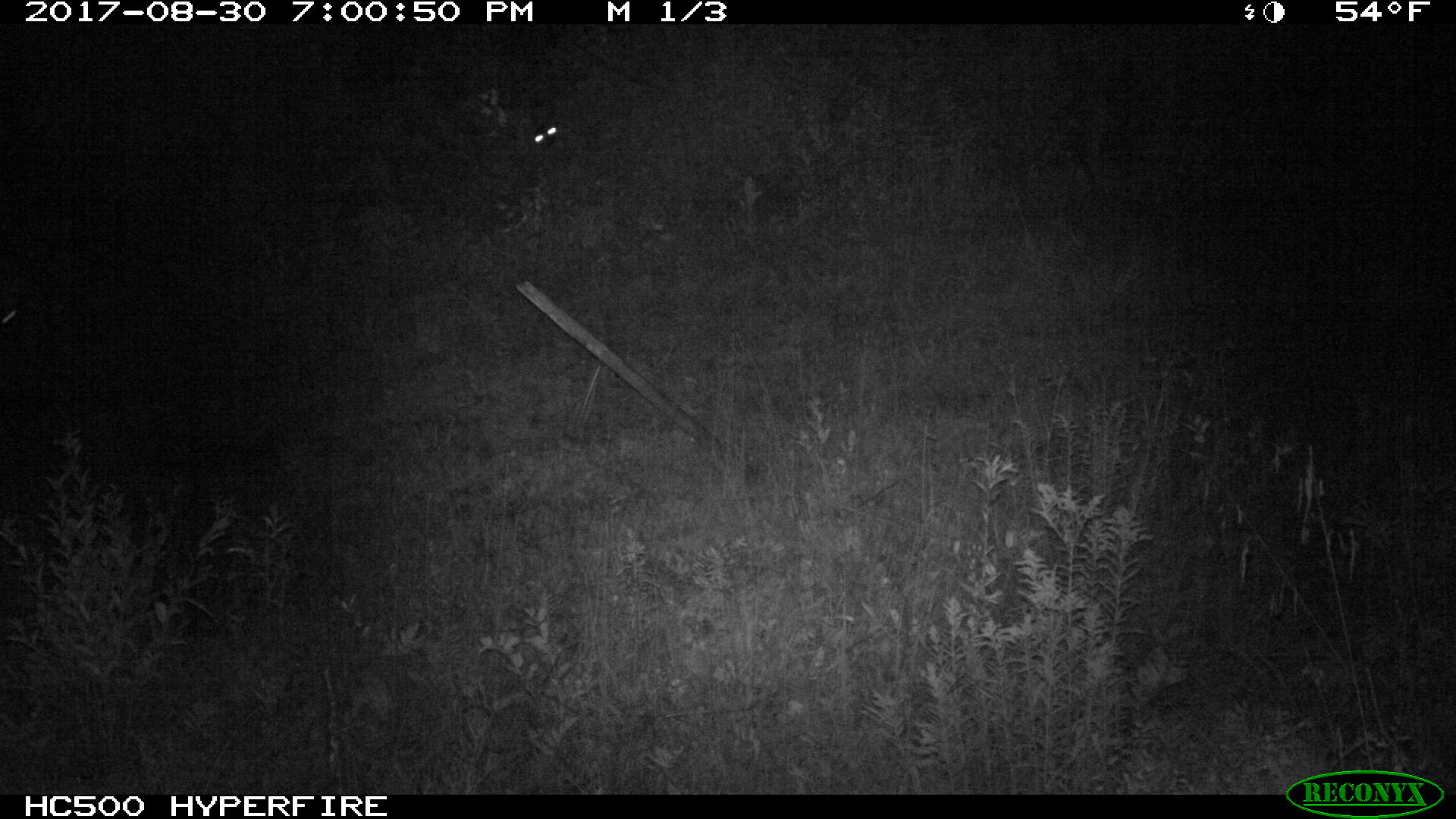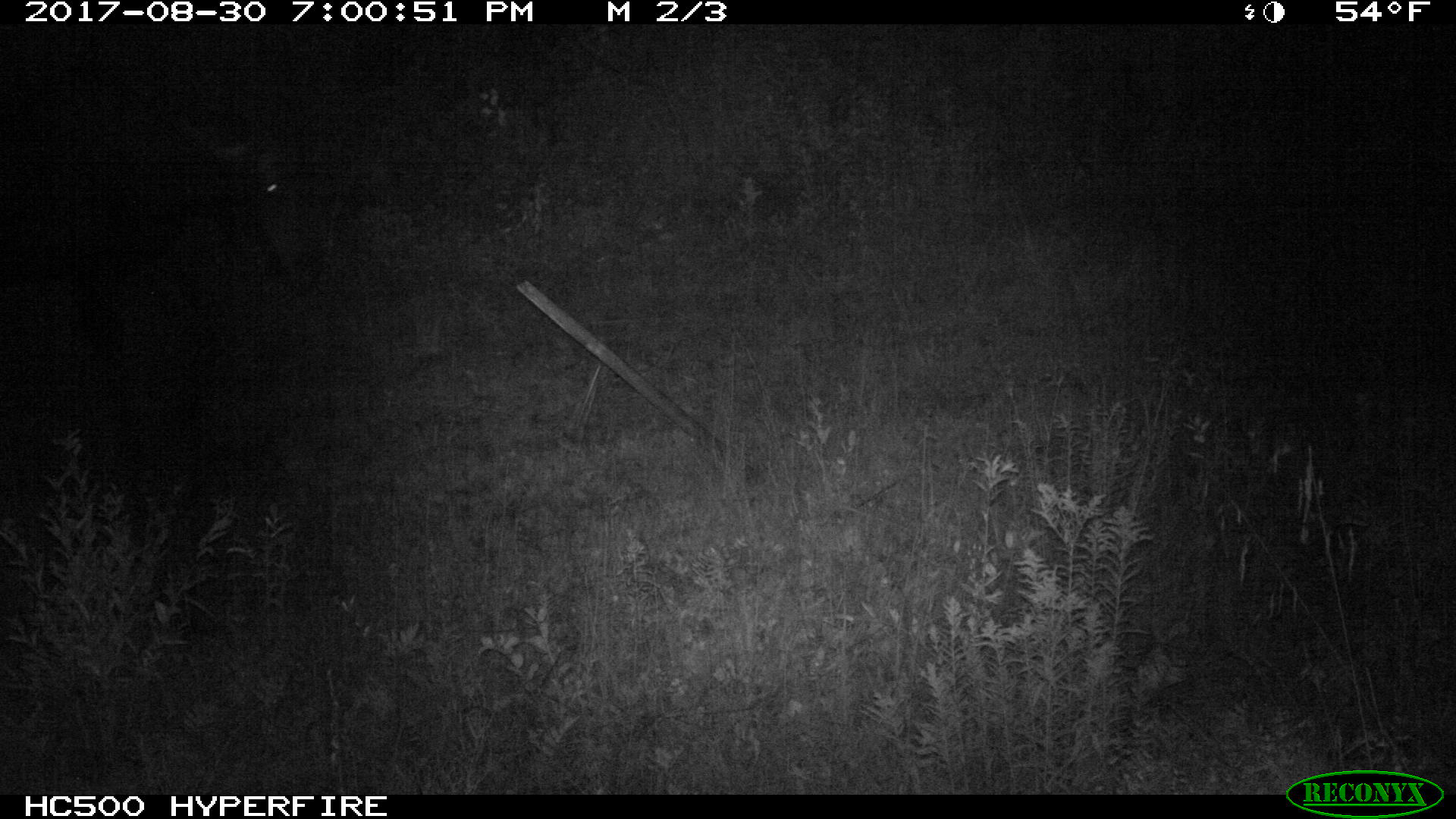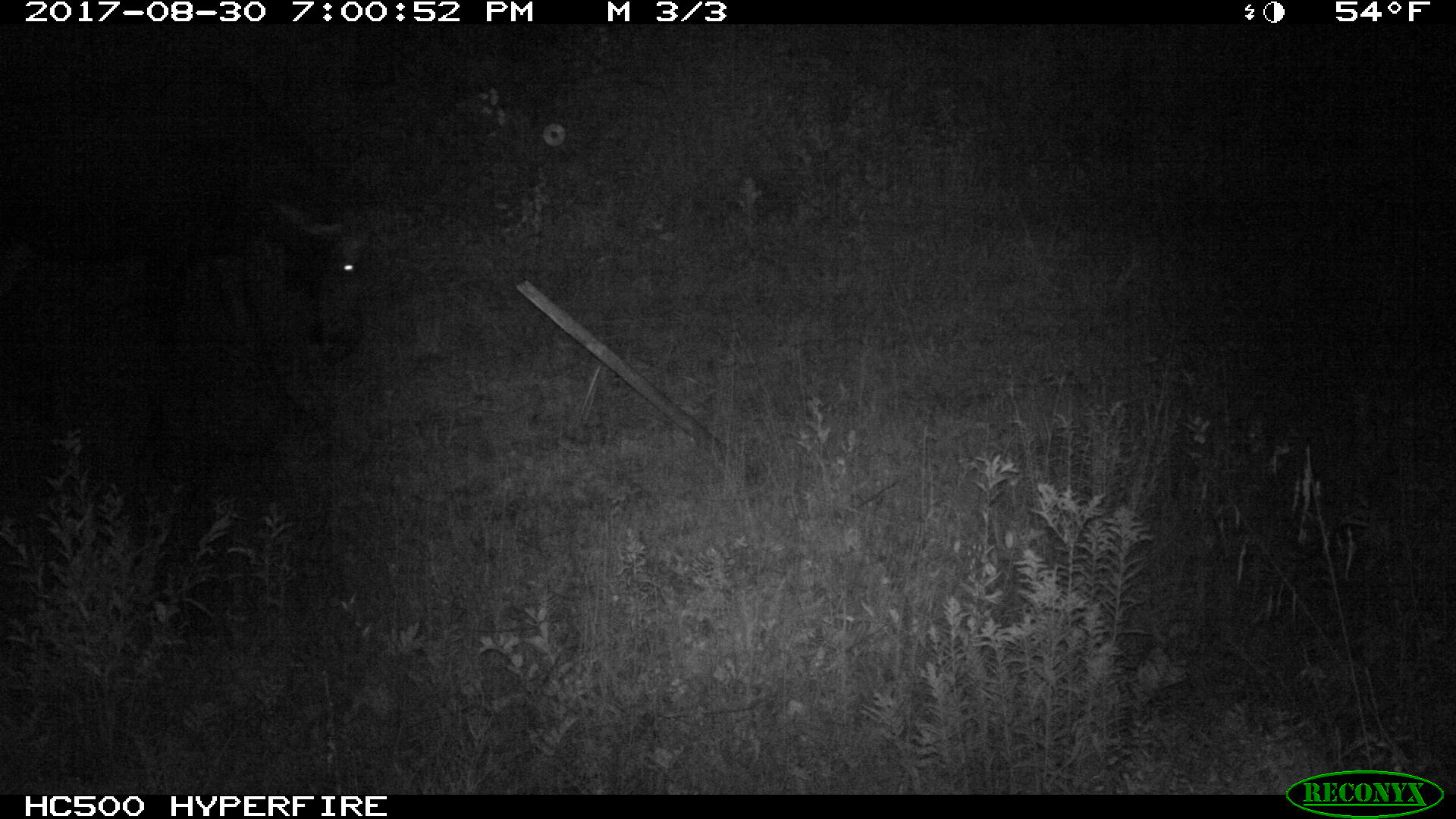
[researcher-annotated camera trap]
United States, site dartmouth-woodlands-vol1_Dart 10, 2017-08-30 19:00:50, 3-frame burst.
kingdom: Animalia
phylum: Chordata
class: Mammalia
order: Artiodactyla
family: Cervidae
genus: Alces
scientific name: Alces alces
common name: moose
Moose (Alces alces).